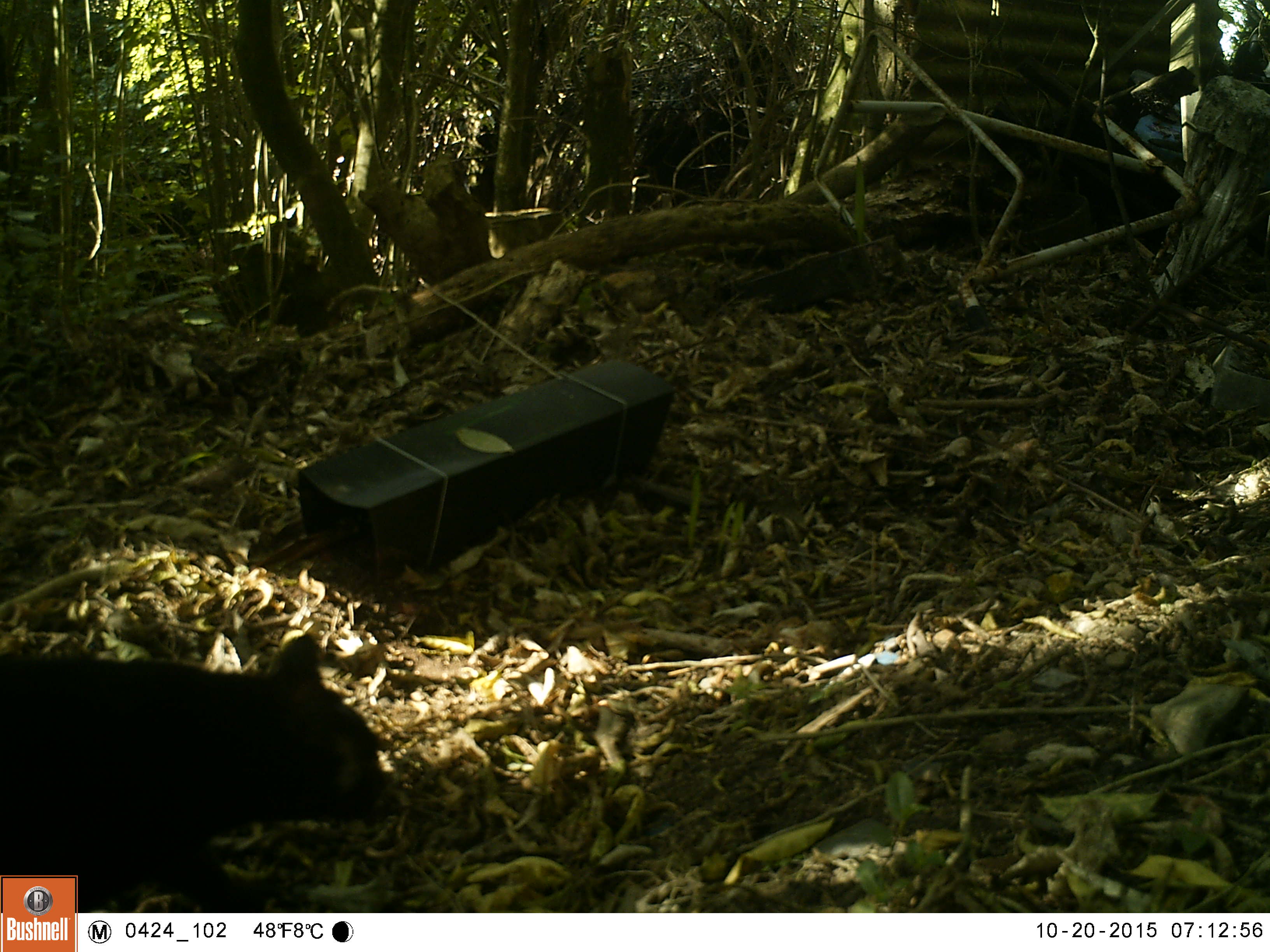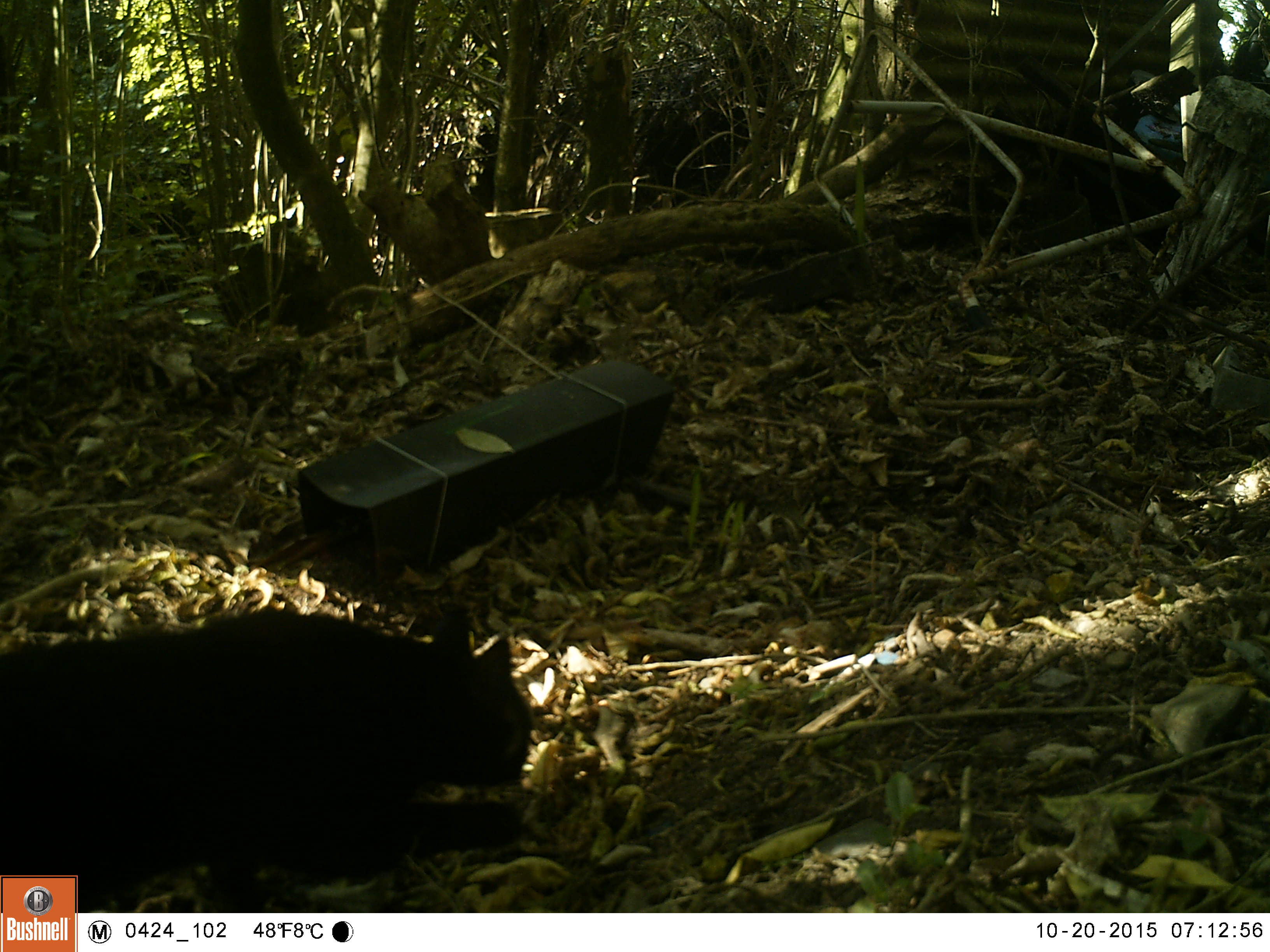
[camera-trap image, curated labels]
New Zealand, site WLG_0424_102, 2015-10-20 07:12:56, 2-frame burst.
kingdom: Animalia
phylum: Chordata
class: Mammalia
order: Carnivora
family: Felidae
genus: Felis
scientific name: Felis catus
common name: domestic cat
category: cat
Cat (domestic cat) (Felis catus).